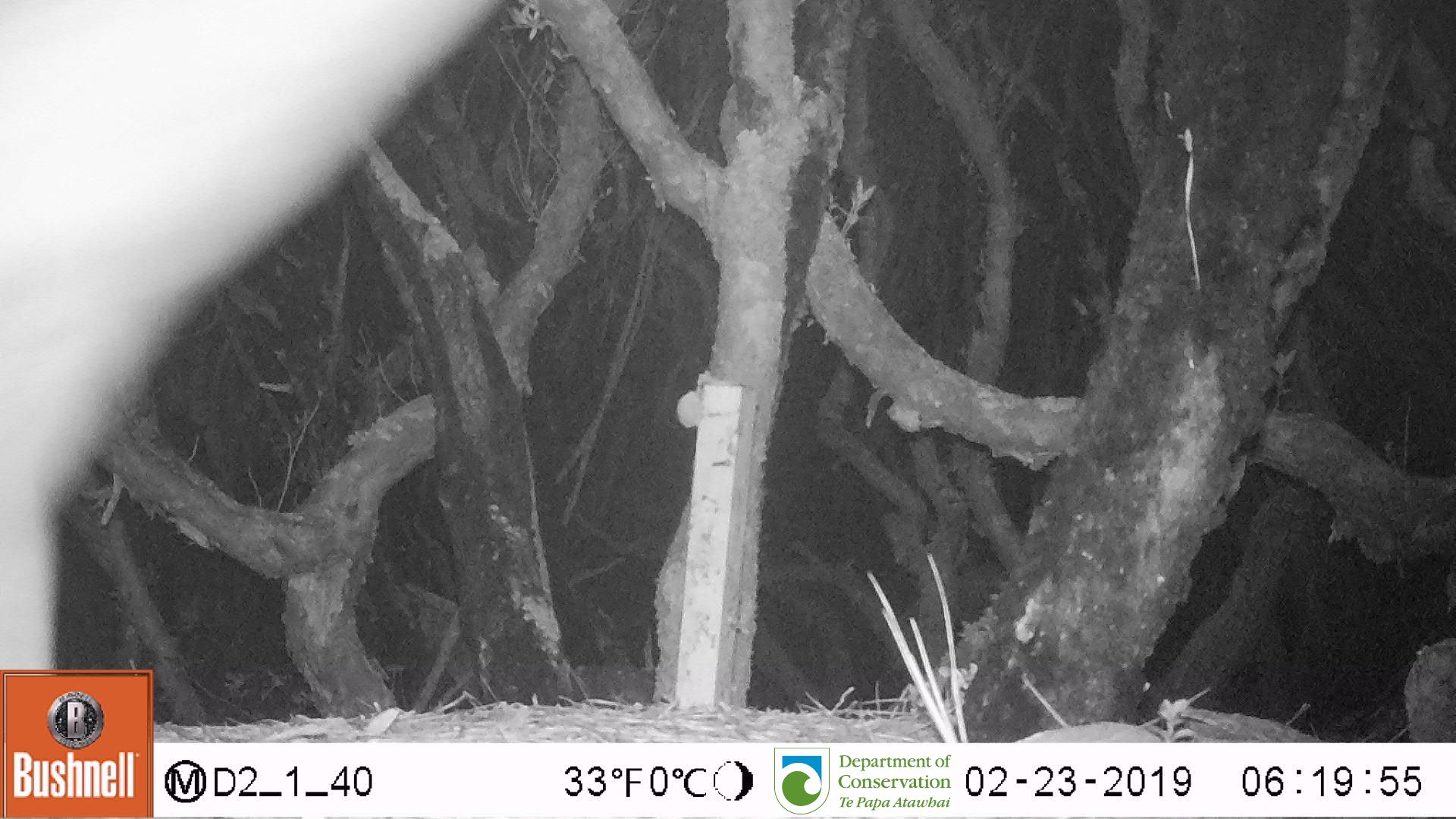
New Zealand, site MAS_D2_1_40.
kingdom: Animalia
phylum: Chordata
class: Mammalia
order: Carnivora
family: Otariidae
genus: Phocarctos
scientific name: Phocarctos hookeri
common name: new zealand sea lion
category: sealion